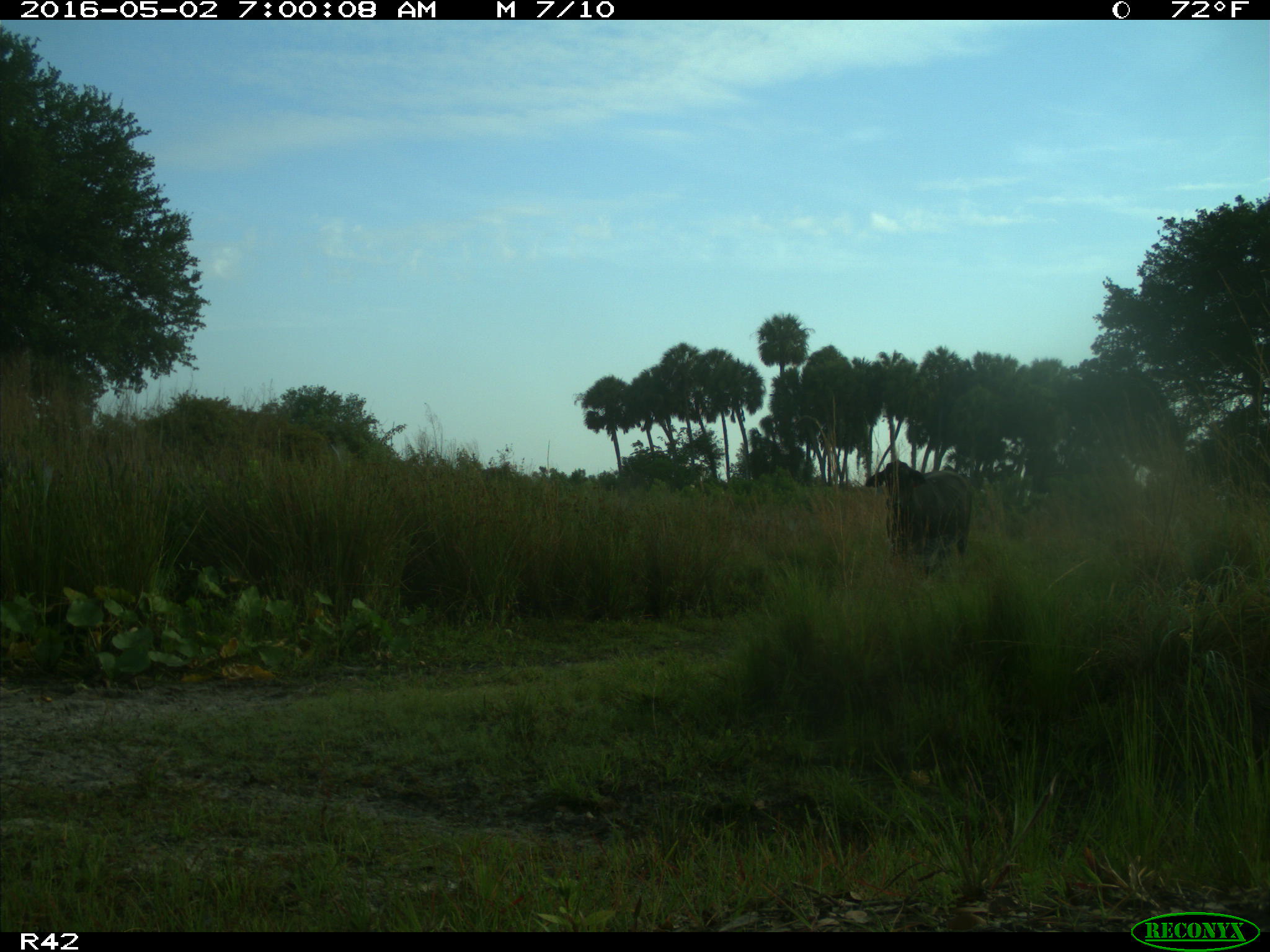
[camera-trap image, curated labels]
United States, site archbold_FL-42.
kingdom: Animalia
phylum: Chordata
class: Mammalia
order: Artiodactyla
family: Bovidae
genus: Bos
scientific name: Bos taurus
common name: domestic cow